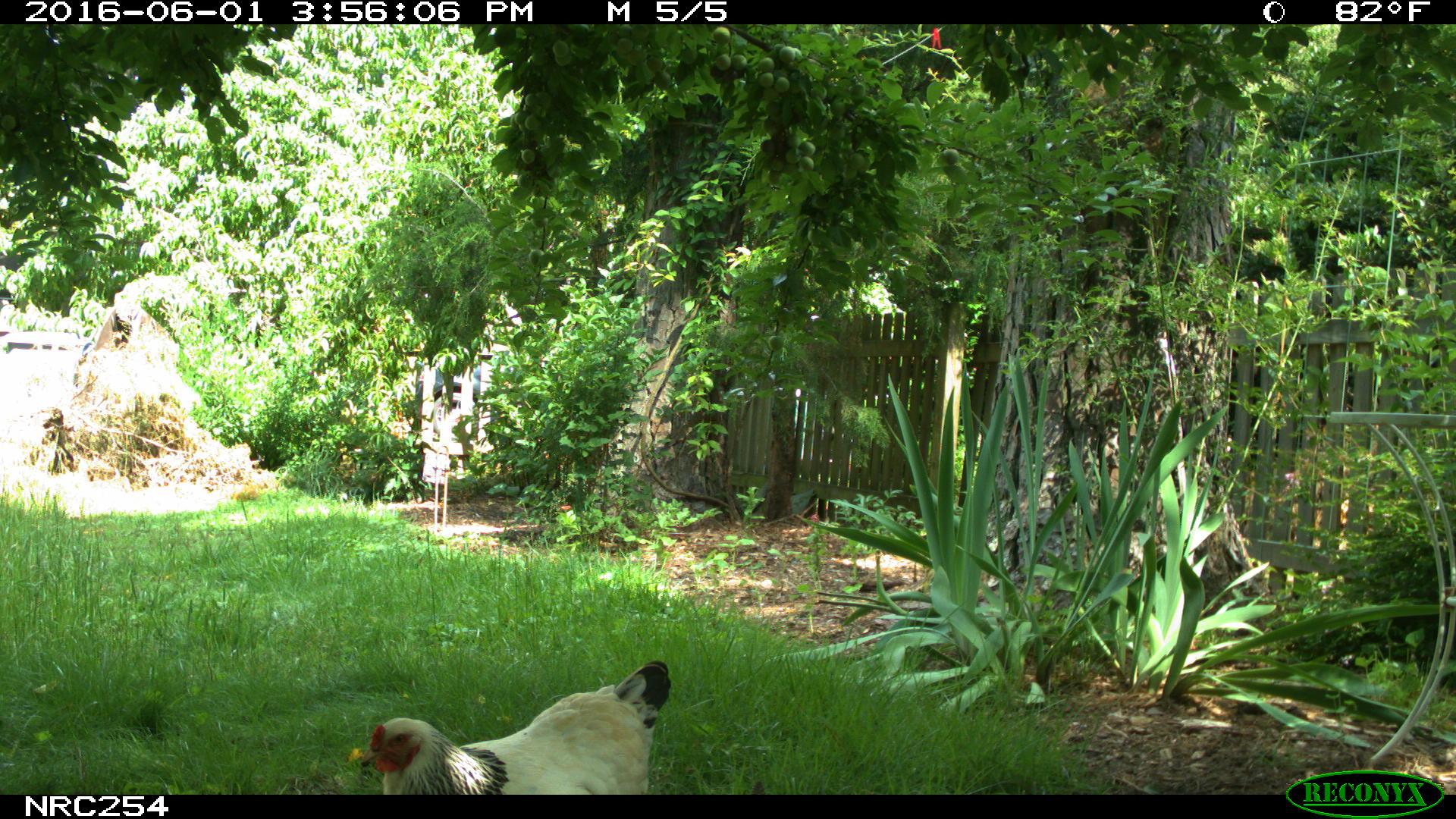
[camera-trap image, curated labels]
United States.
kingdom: Animalia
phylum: Chordata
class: Aves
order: Galliformes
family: Phasianidae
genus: Gallus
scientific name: Gallus gallus domesticus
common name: domestic chicken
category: Chicken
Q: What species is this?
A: Chicken (domestic chicken) (Gallus gallus domesticus).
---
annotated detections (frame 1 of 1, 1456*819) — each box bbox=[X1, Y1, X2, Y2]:
Chicken: bbox=[347, 660, 684, 796]